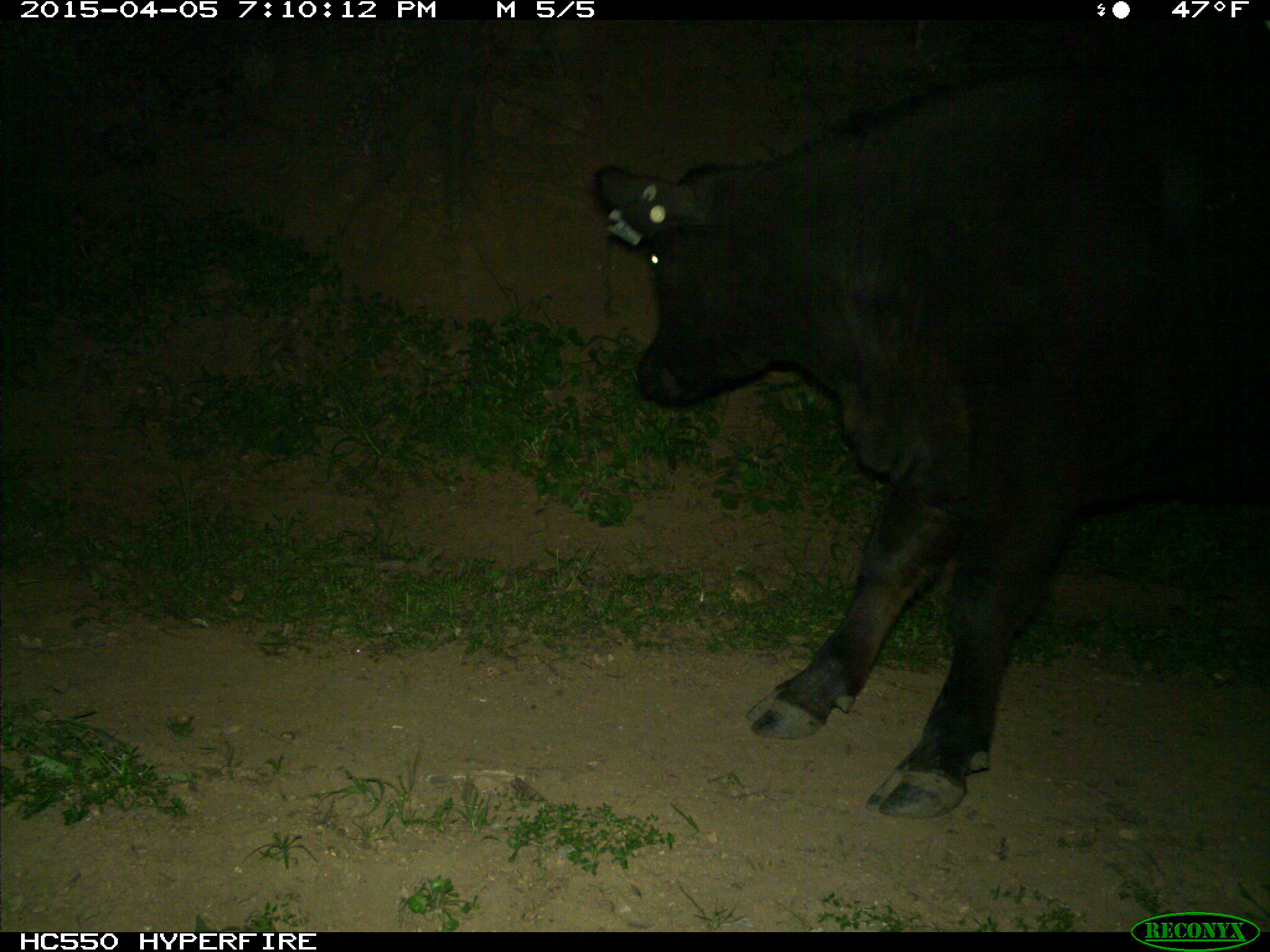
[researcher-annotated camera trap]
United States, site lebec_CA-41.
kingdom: Animalia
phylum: Chordata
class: Mammalia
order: Artiodactyla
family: Bovidae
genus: Bos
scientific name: Bos taurus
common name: domestic cow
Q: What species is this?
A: Bos taurus (domestic cow).